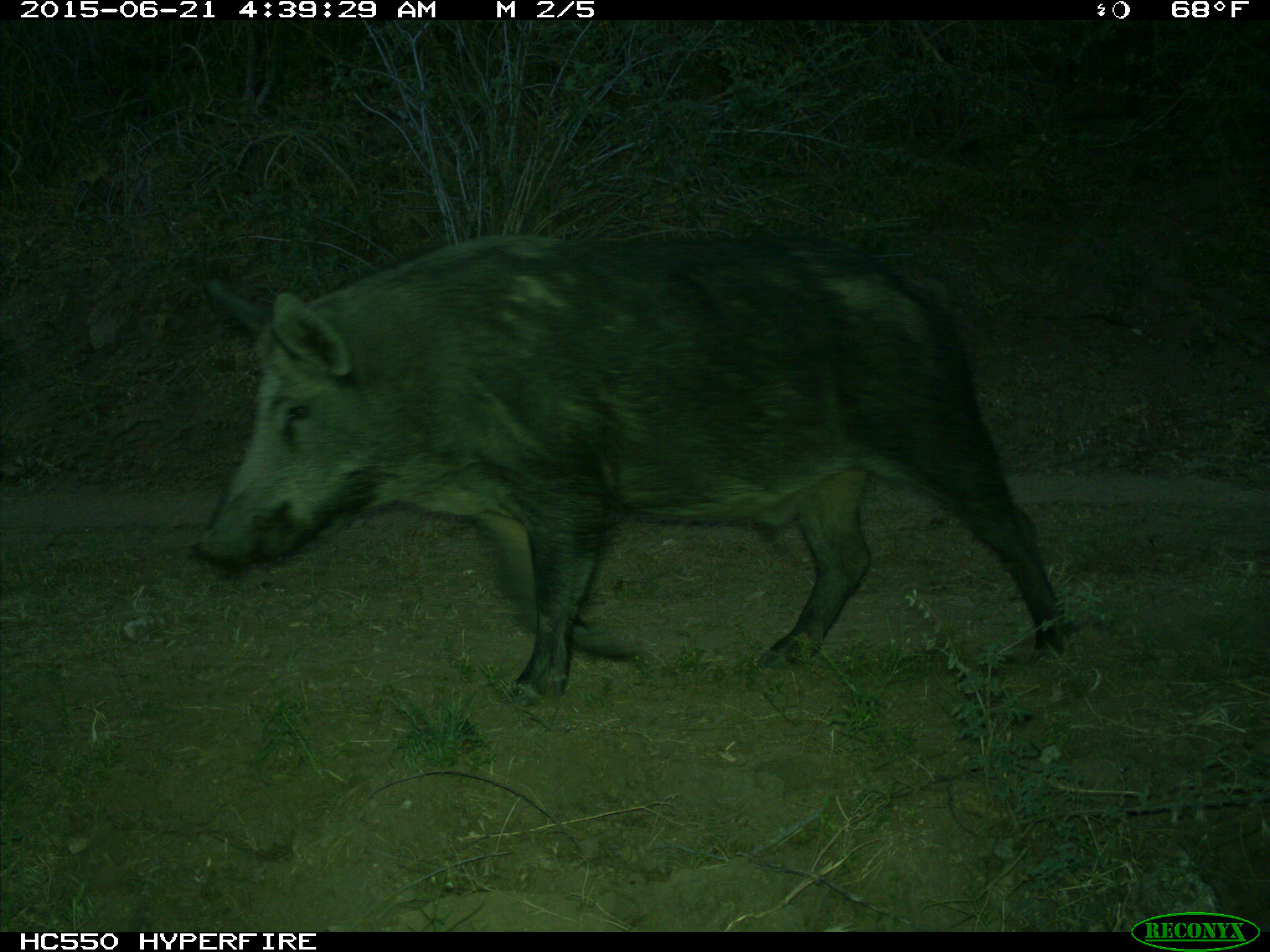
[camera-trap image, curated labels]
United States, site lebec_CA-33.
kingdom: Animalia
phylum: Chordata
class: Mammalia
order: Artiodactyla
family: Suidae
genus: Sus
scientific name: Sus scrofa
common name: wild boar